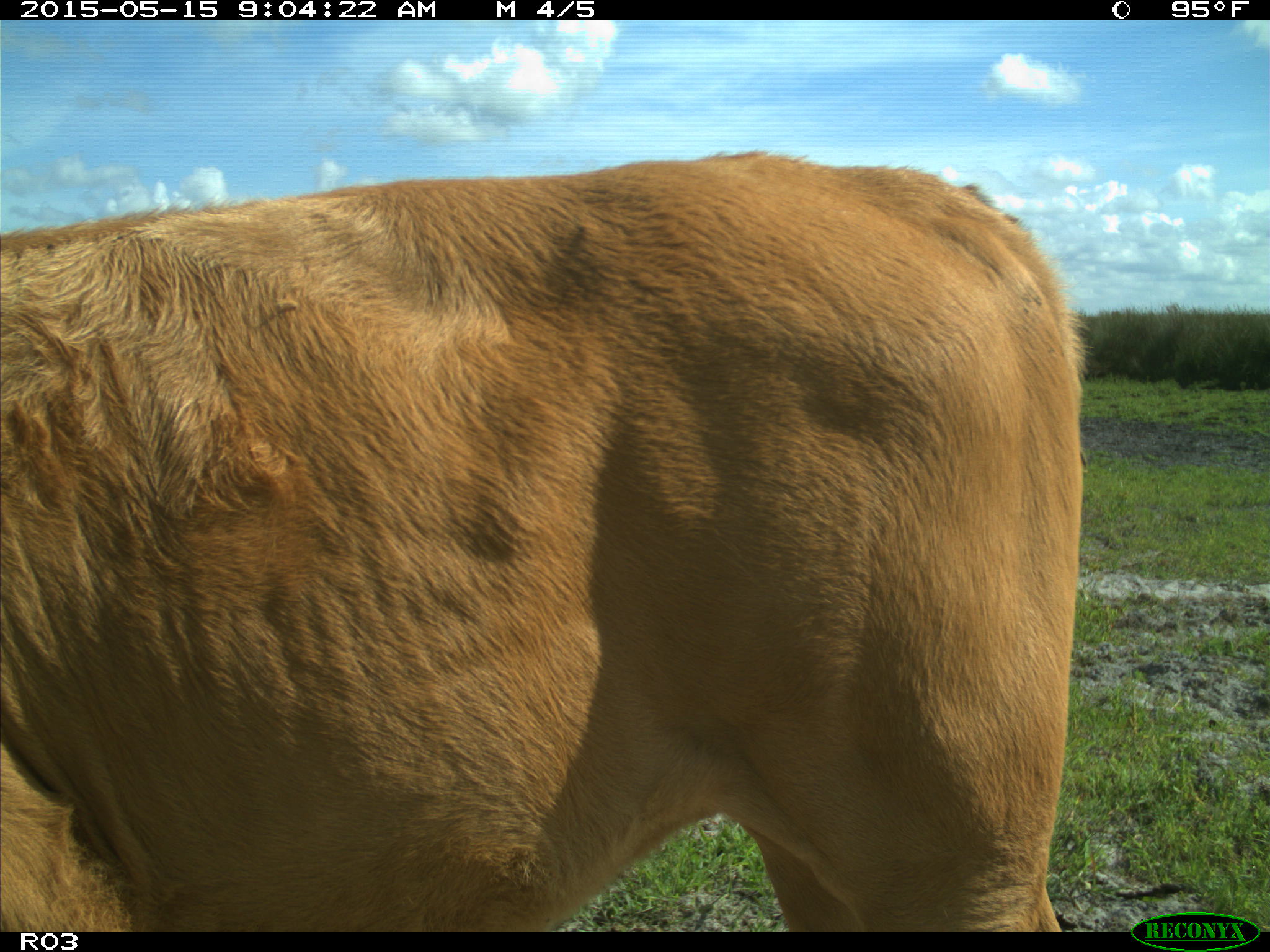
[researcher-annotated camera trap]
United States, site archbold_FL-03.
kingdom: Animalia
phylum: Chordata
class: Mammalia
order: Artiodactyla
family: Bovidae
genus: Bos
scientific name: Bos taurus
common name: domestic cow